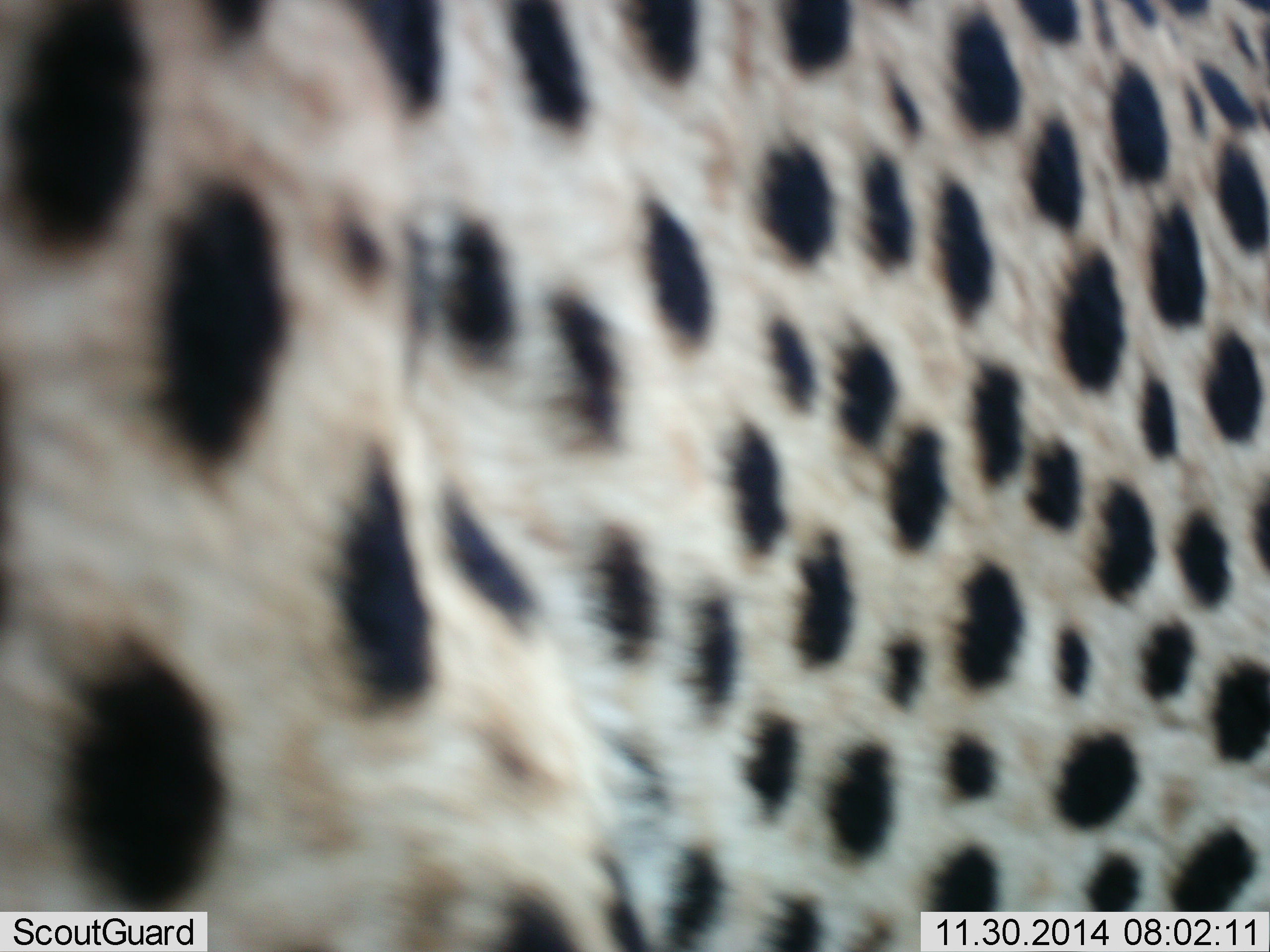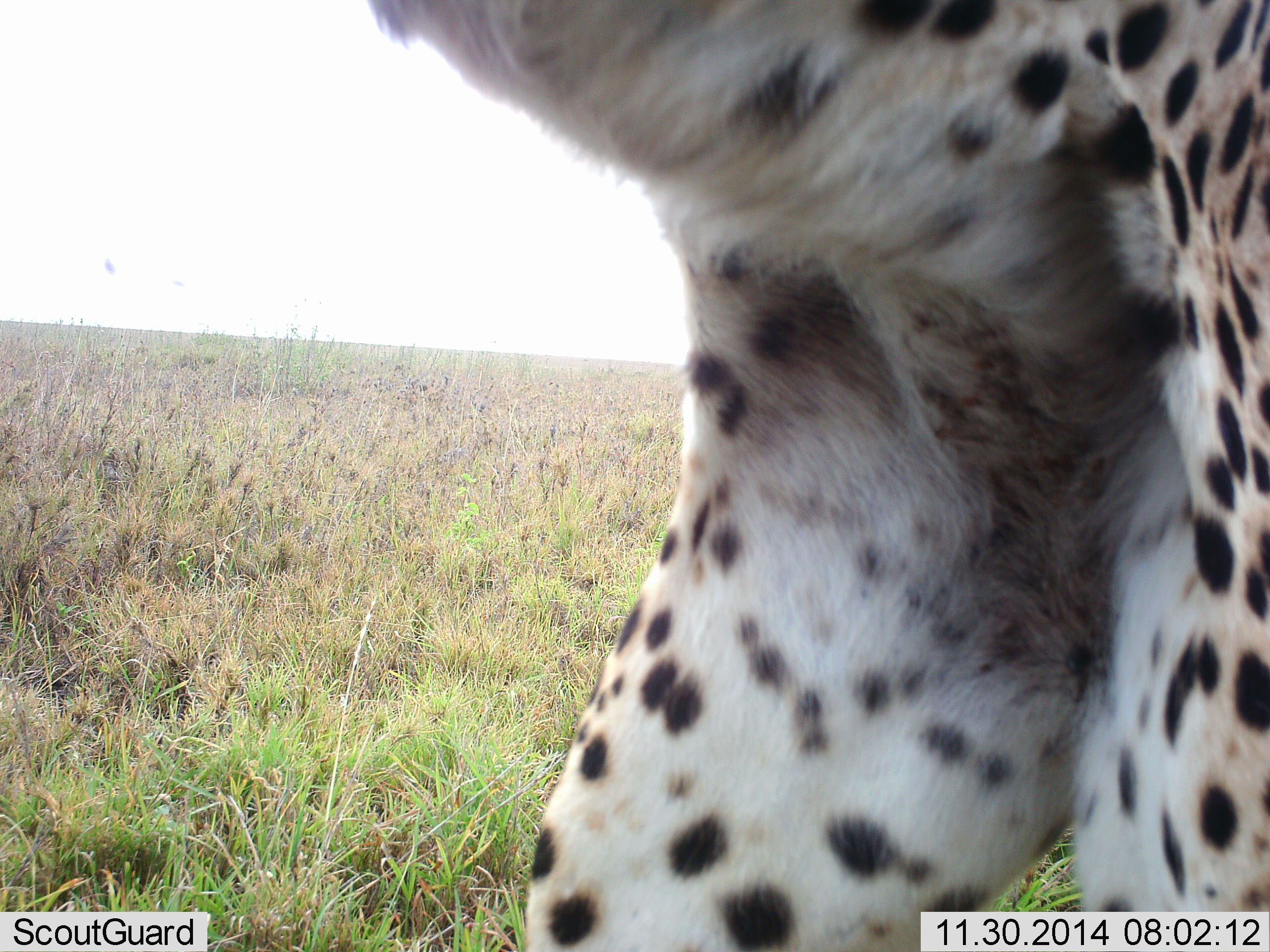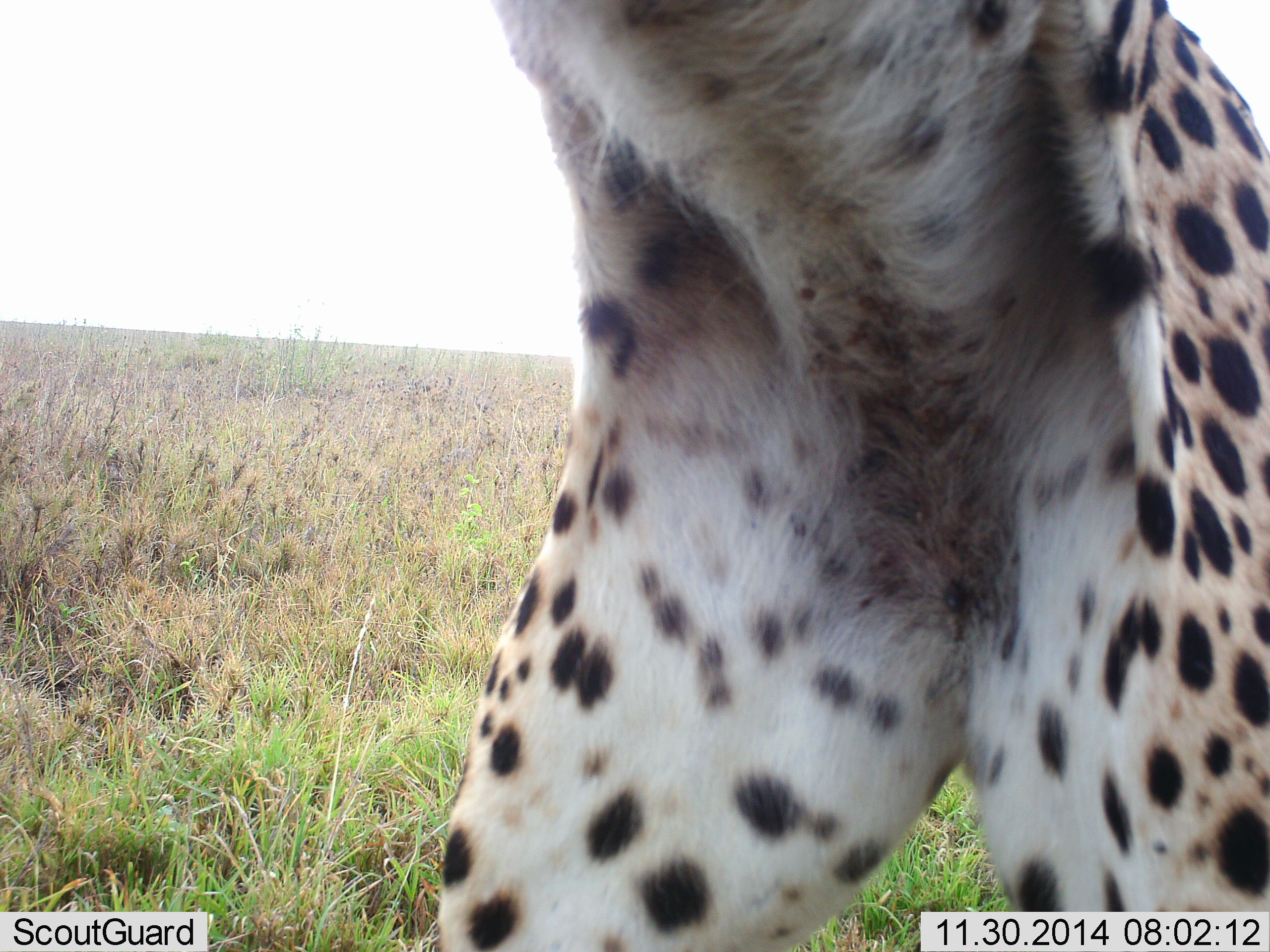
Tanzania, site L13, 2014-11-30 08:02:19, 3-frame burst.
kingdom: Animalia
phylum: Chordata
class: Mammalia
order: Carnivora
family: Felidae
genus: Acinonyx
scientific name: Acinonyx jubatus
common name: cheetah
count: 1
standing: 0%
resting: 10%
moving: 90%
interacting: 0%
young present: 0%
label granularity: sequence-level